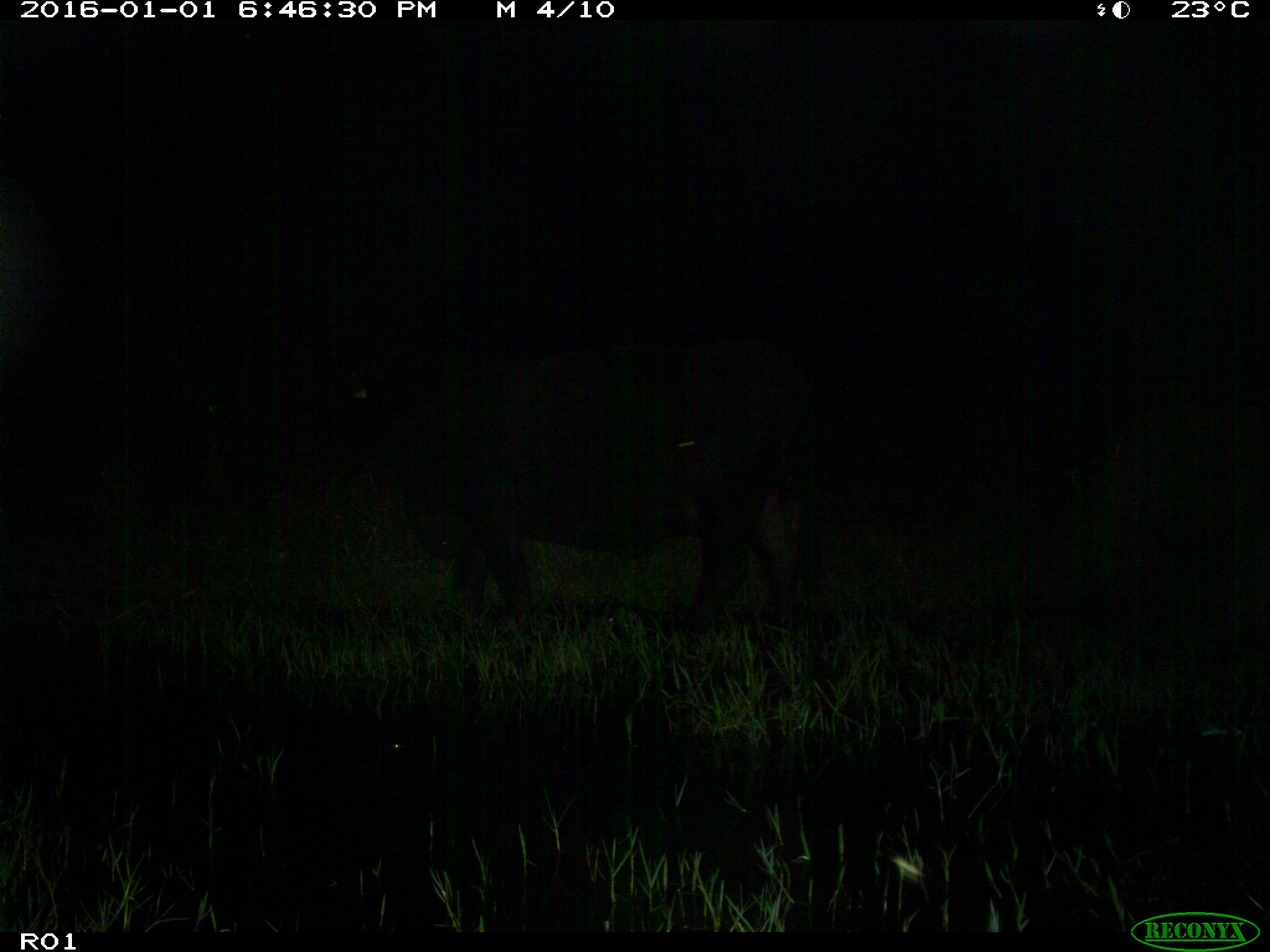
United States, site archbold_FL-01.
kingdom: Animalia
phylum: Chordata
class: Mammalia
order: Artiodactyla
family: Bovidae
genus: Bos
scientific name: Bos taurus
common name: domestic cow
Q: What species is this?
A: Bos taurus (domestic cow).